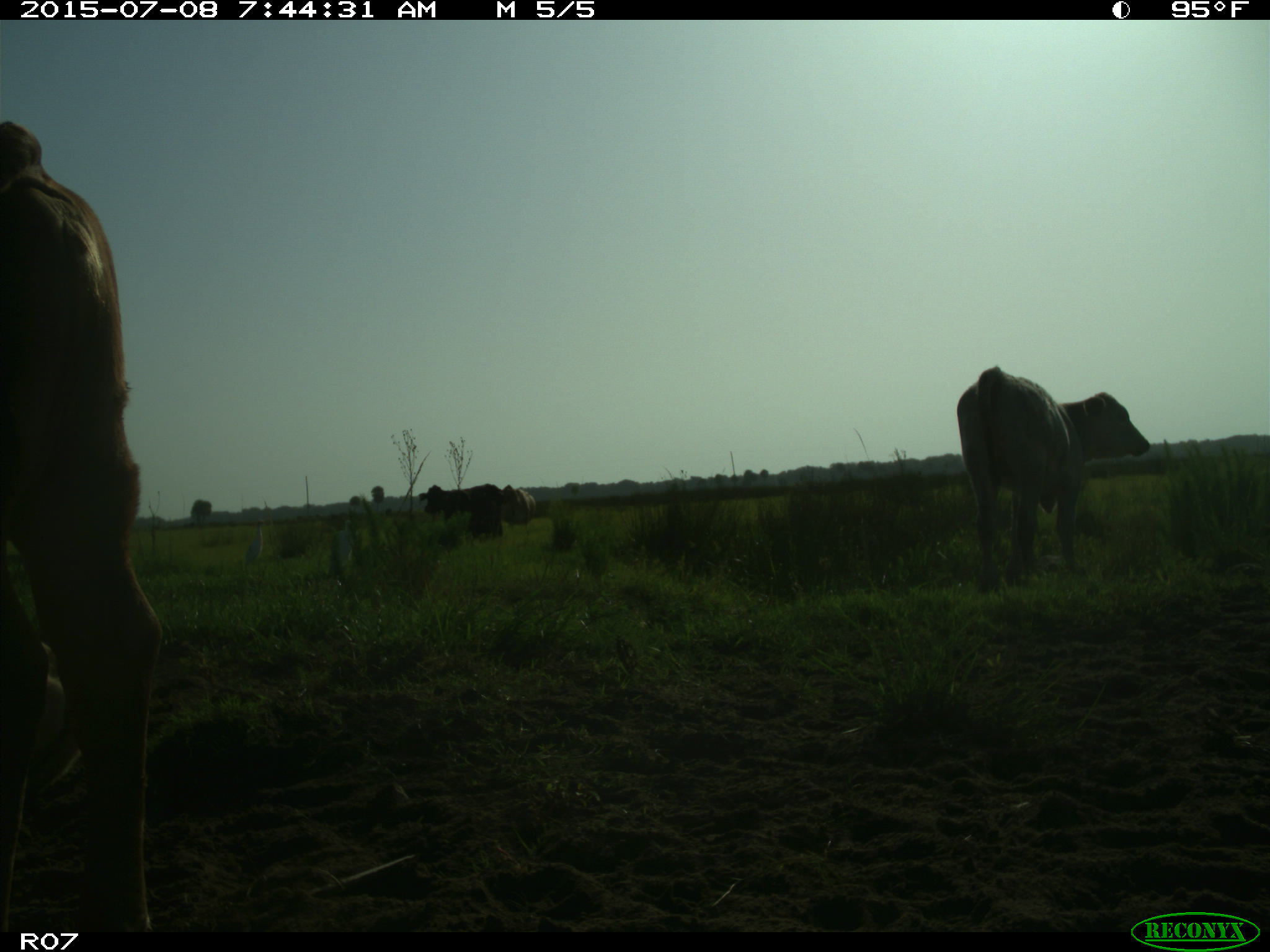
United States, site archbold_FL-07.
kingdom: Animalia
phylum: Chordata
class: Mammalia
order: Artiodactyla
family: Bovidae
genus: Bos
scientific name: Bos taurus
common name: domestic cow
Bos taurus (domestic cow).